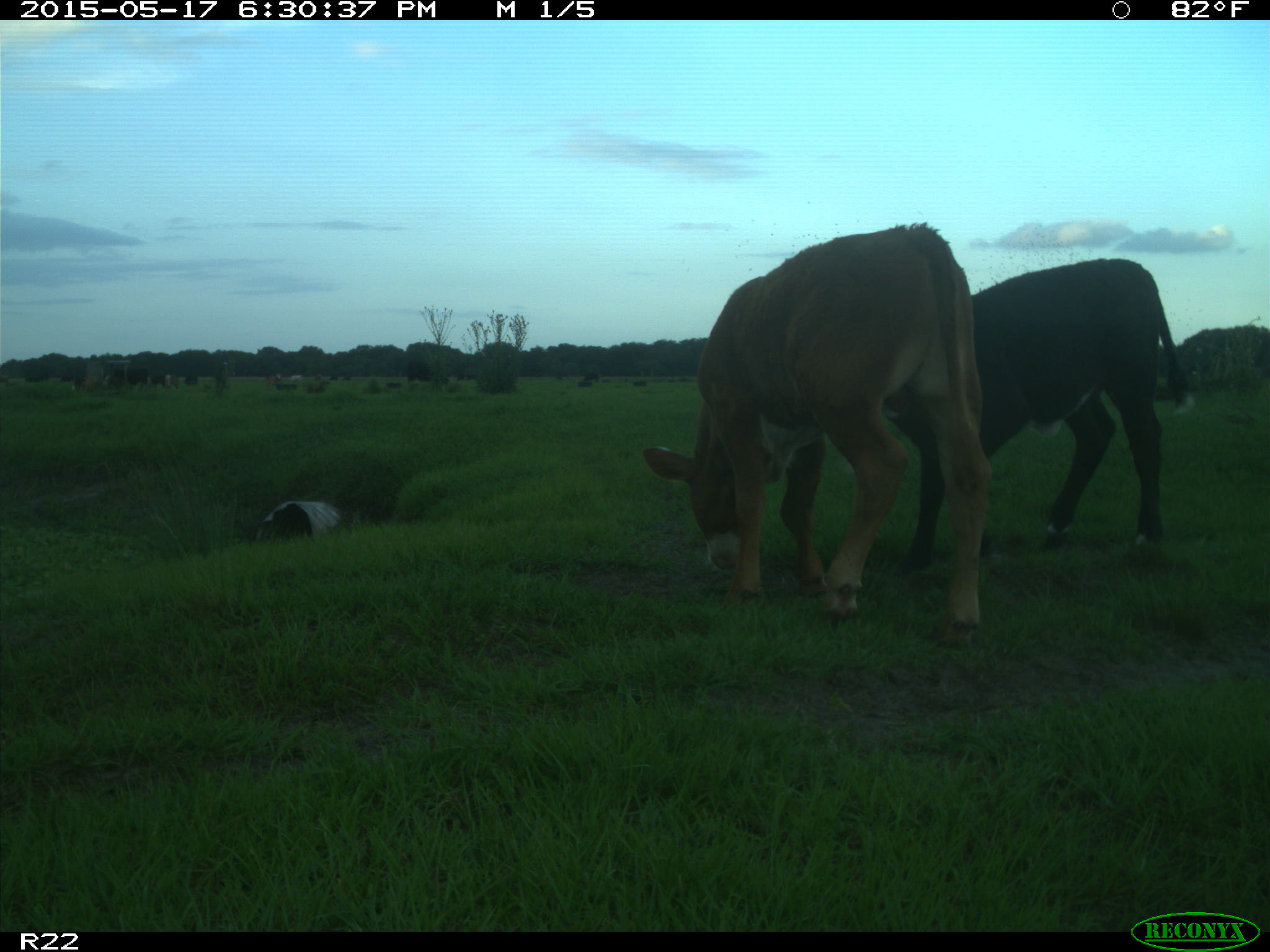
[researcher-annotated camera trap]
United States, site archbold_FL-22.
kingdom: Animalia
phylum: Chordata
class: Mammalia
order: Artiodactyla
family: Bovidae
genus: Bos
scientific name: Bos taurus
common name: domestic cow